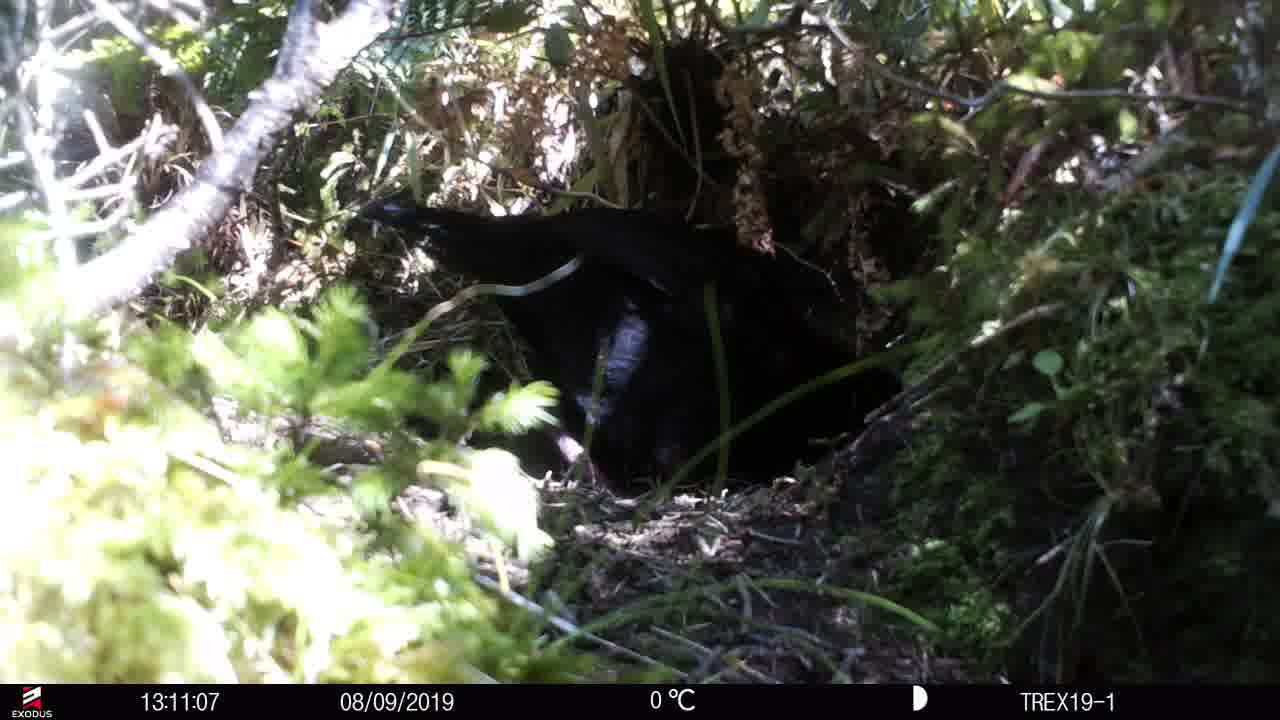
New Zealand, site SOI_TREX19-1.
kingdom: Animalia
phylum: Chordata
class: Aves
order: Gruiformes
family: Rallidae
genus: Gallirallus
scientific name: Gallirallus australis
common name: weka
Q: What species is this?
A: Weka (Gallirallus australis).